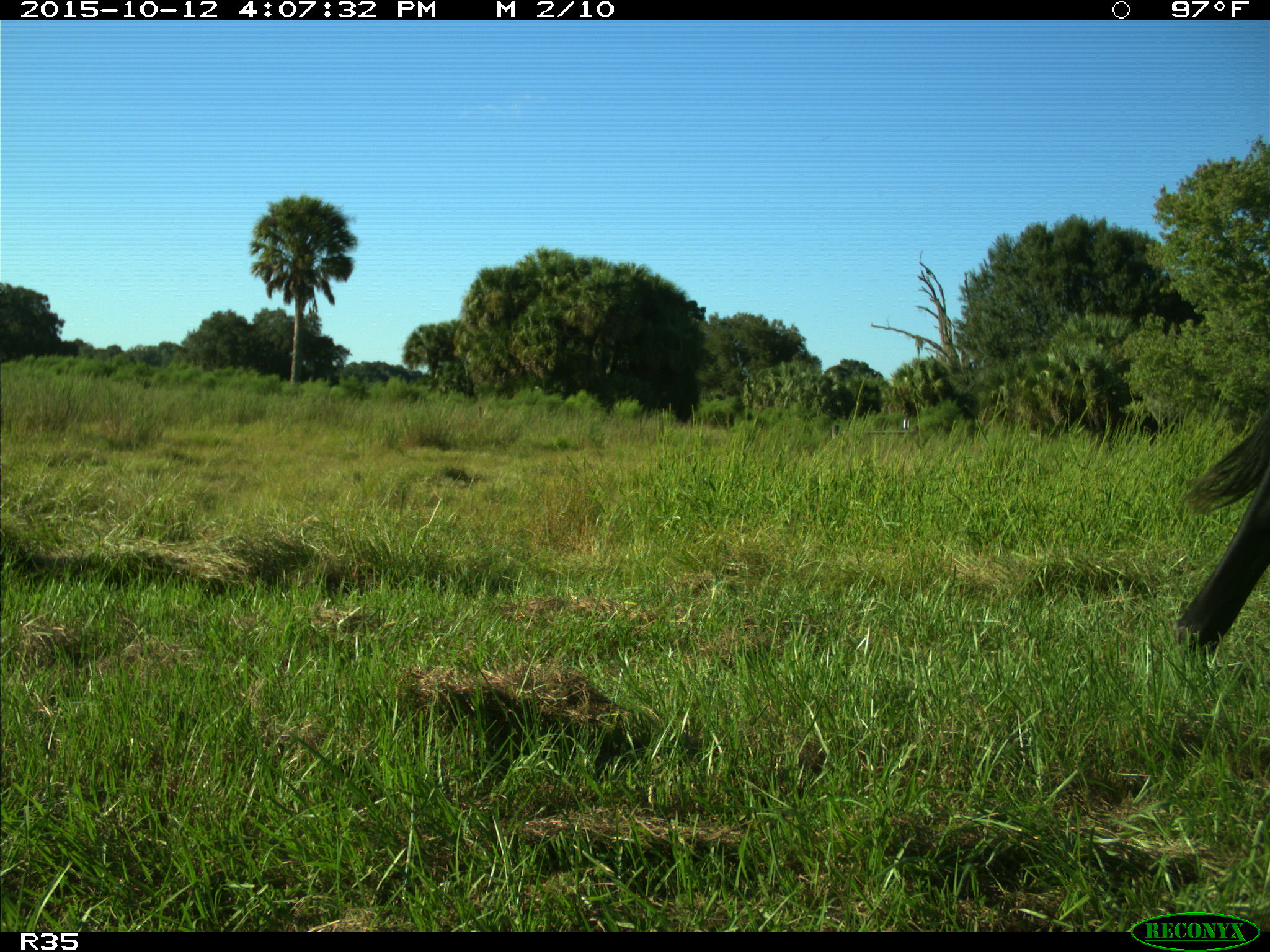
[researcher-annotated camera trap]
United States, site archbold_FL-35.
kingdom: Animalia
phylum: Chordata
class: Mammalia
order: Artiodactyla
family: Bovidae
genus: Bos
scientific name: Bos taurus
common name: domestic cow